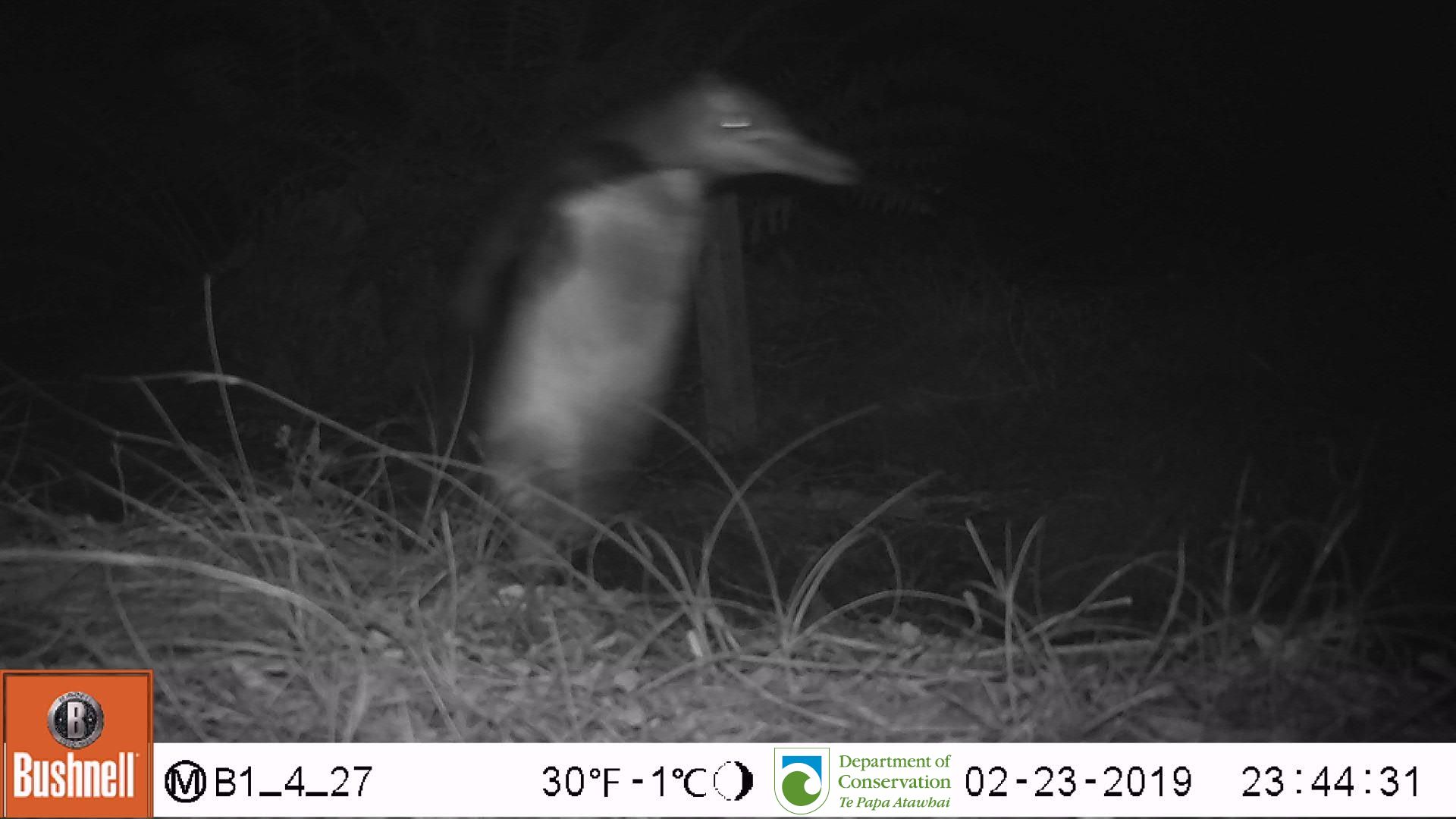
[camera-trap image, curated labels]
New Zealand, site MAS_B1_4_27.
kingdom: Animalia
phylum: Chordata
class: Aves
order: Sphenisciformes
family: Spheniscidae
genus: Megadyptes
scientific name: Megadyptes antipodes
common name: yellow-eyed penguin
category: yellow eyed penguin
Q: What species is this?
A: Yellow eyed penguin (yellow-eyed penguin) (Megadyptes antipodes).